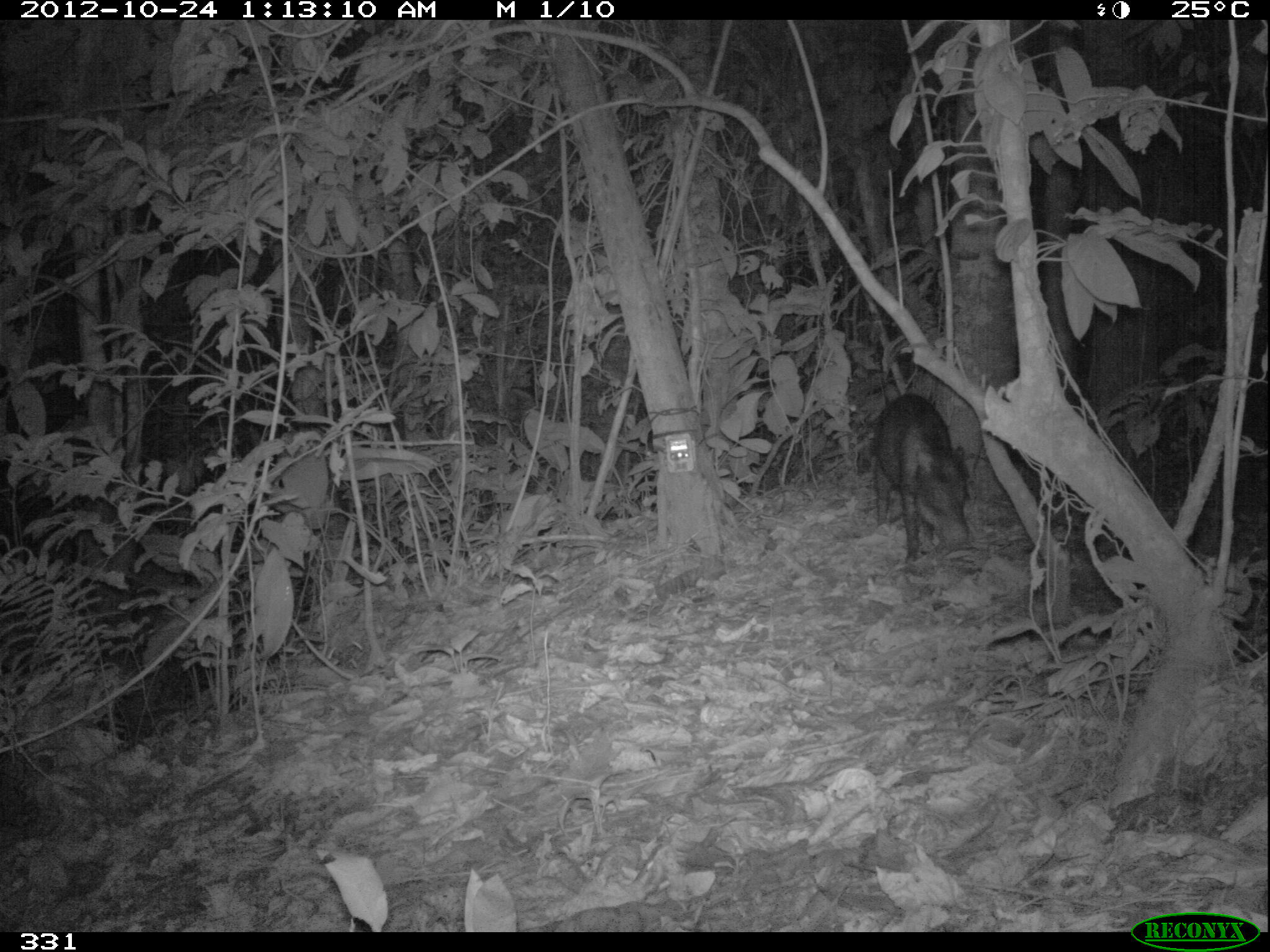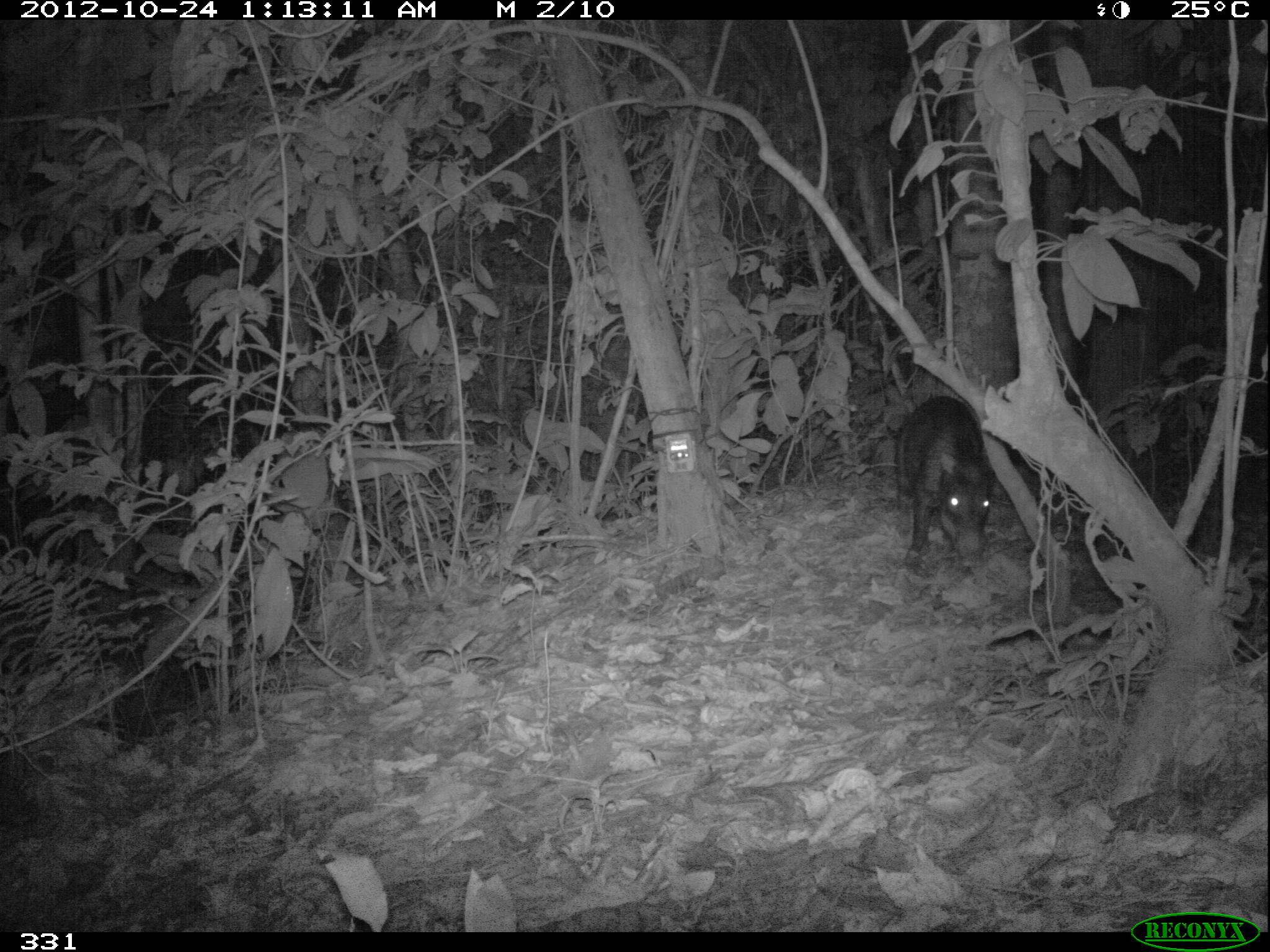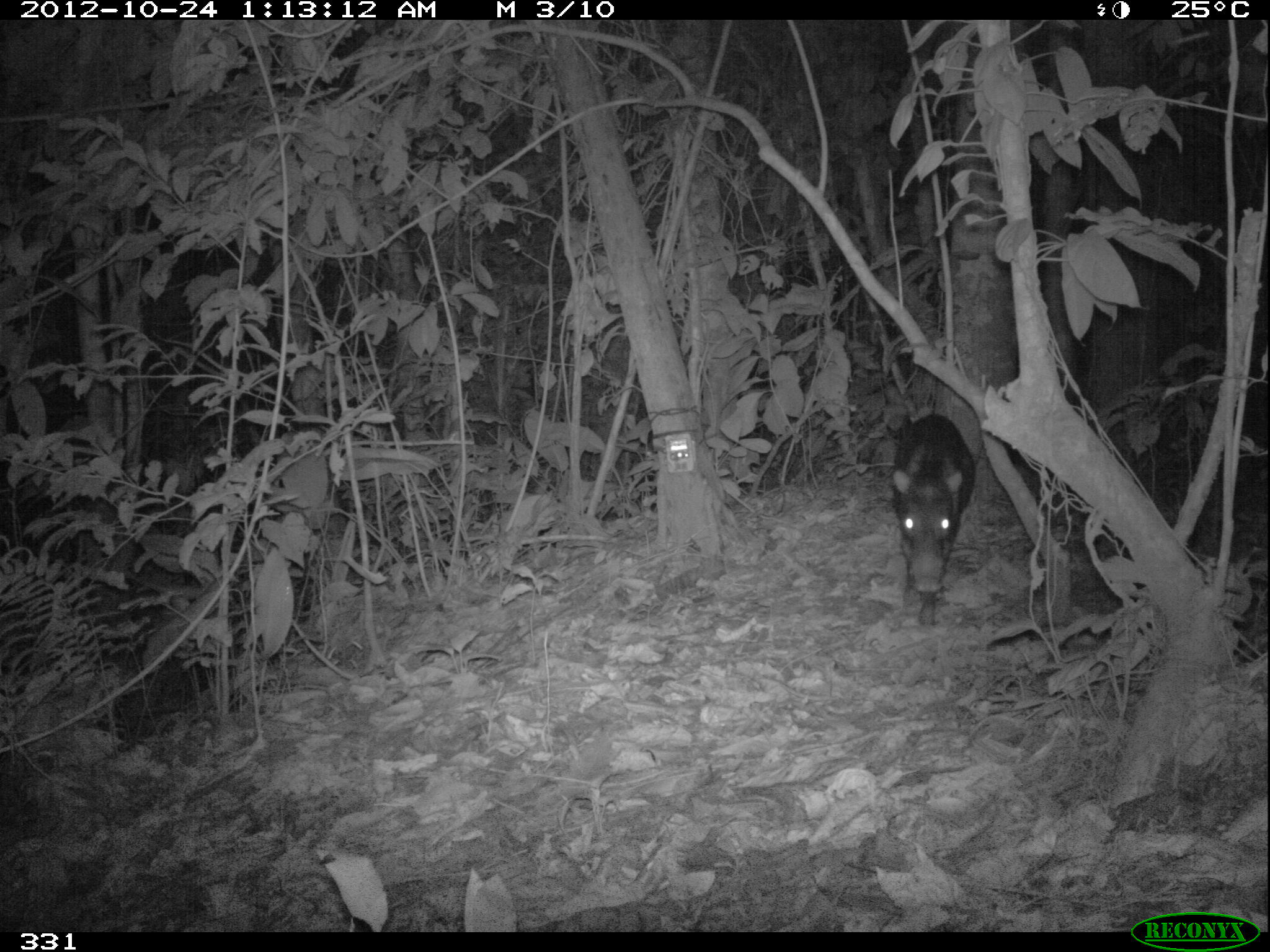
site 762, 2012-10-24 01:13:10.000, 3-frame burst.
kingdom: Animalia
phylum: Chordata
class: Mammalia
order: Artiodactyla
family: Tayassuidae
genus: Tayassu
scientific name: Tayassu pecari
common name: white-lipped peccary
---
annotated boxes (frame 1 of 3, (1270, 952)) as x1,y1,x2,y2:
tayassu pecari: 874,392,968,563